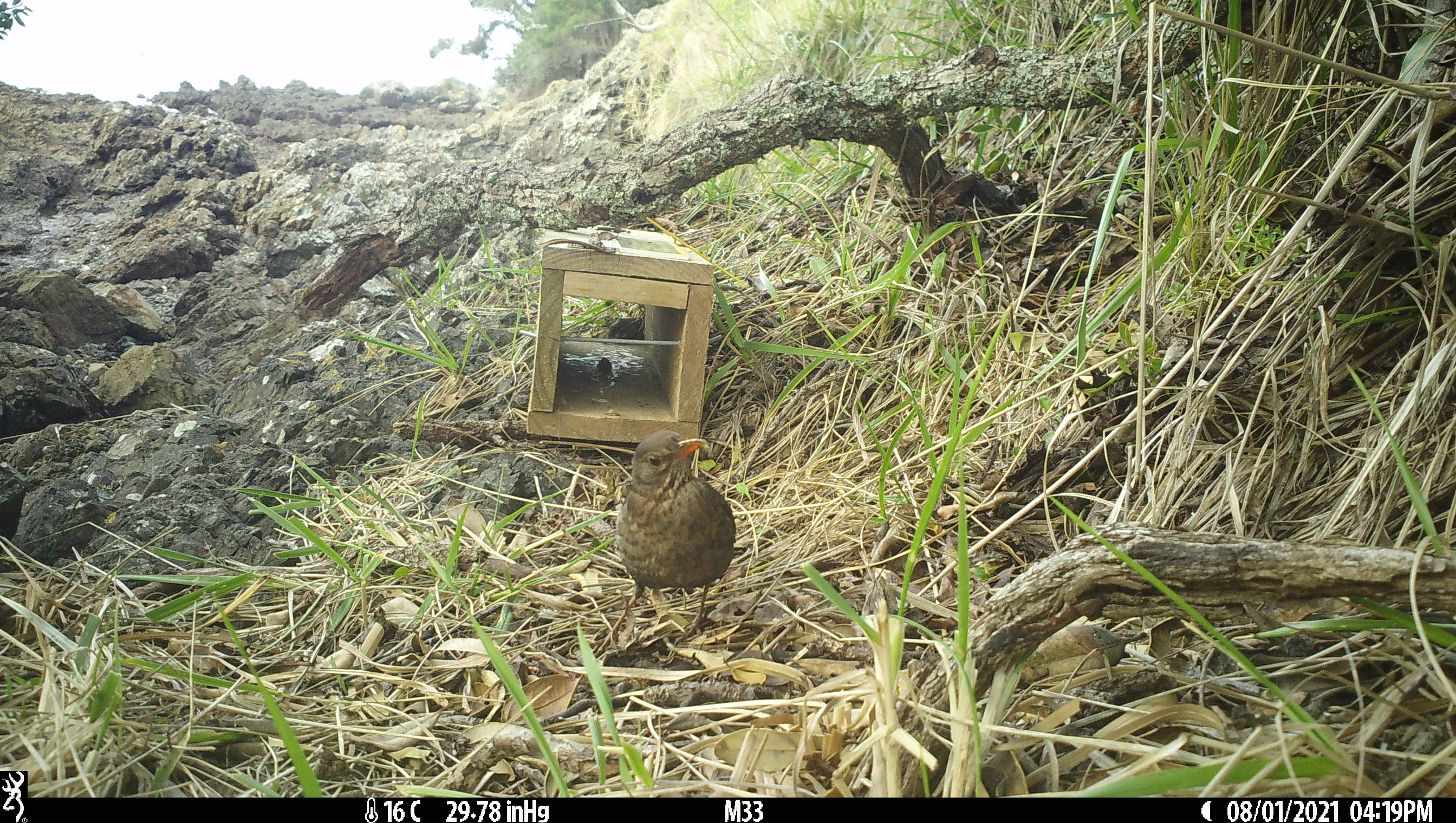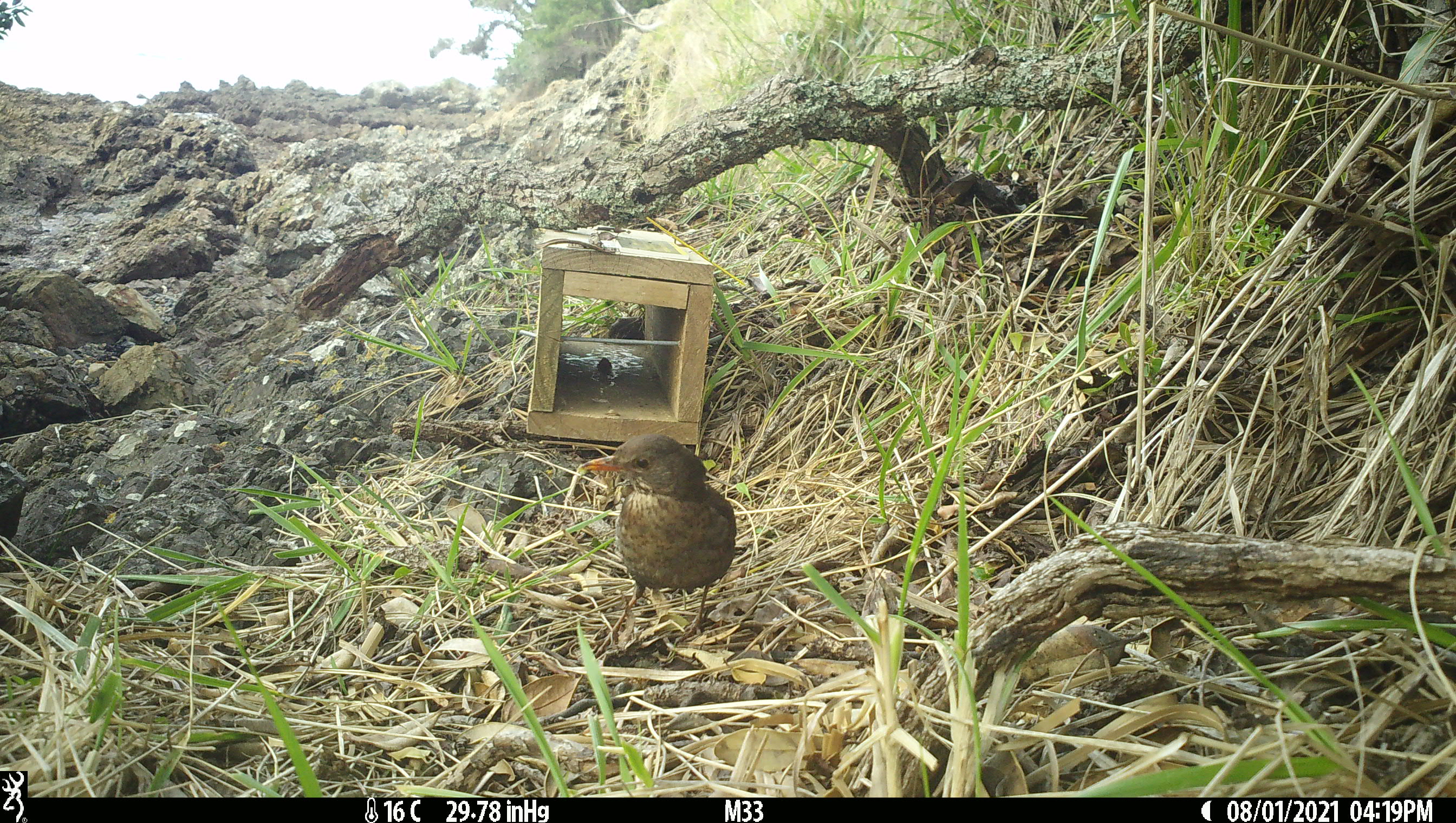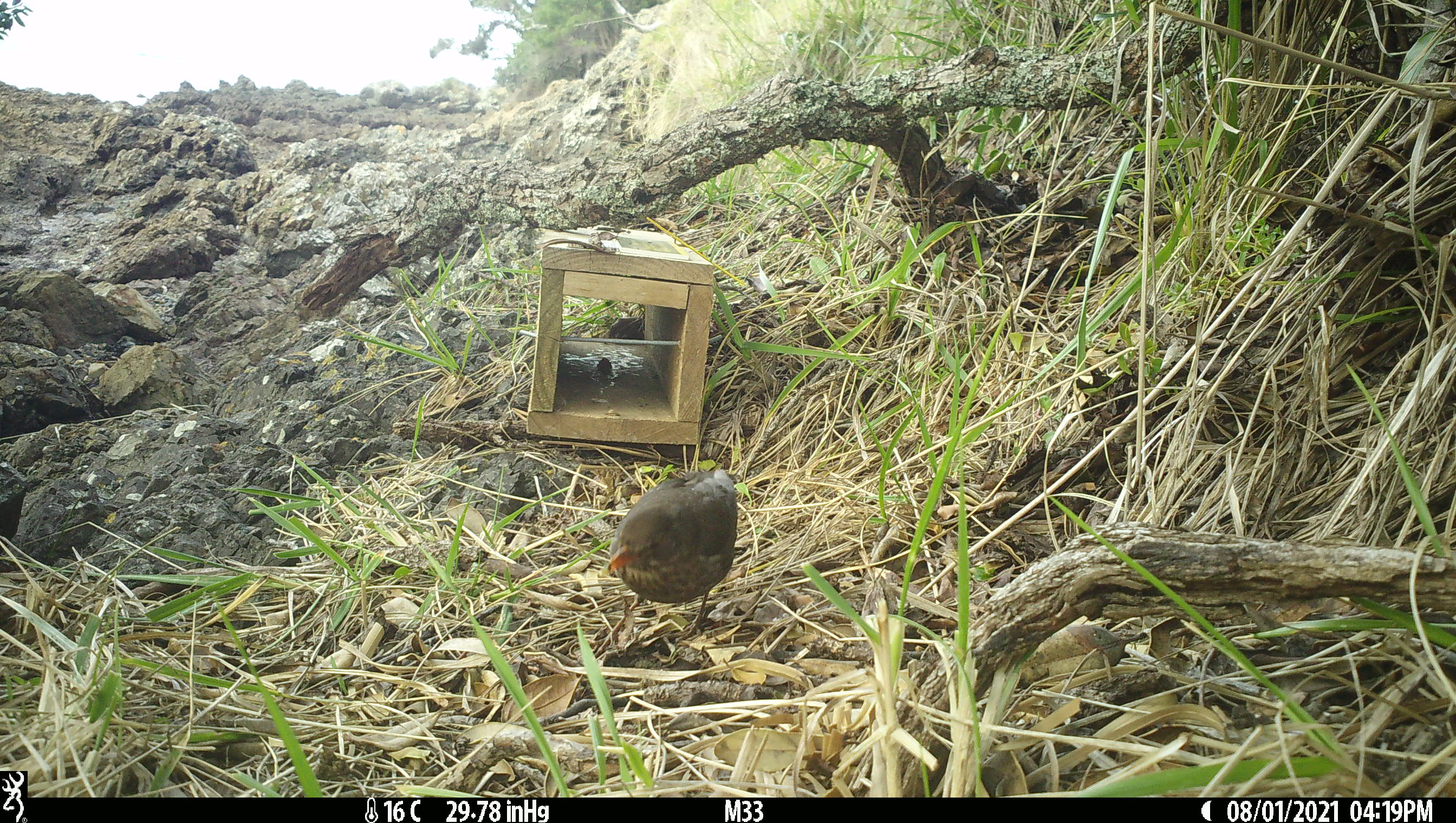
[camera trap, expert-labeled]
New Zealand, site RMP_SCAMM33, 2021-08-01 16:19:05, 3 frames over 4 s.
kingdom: Animalia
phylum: Chordata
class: Aves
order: Passeriformes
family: Turdidae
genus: Turdus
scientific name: Turdus philomelos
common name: song thrush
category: thrush